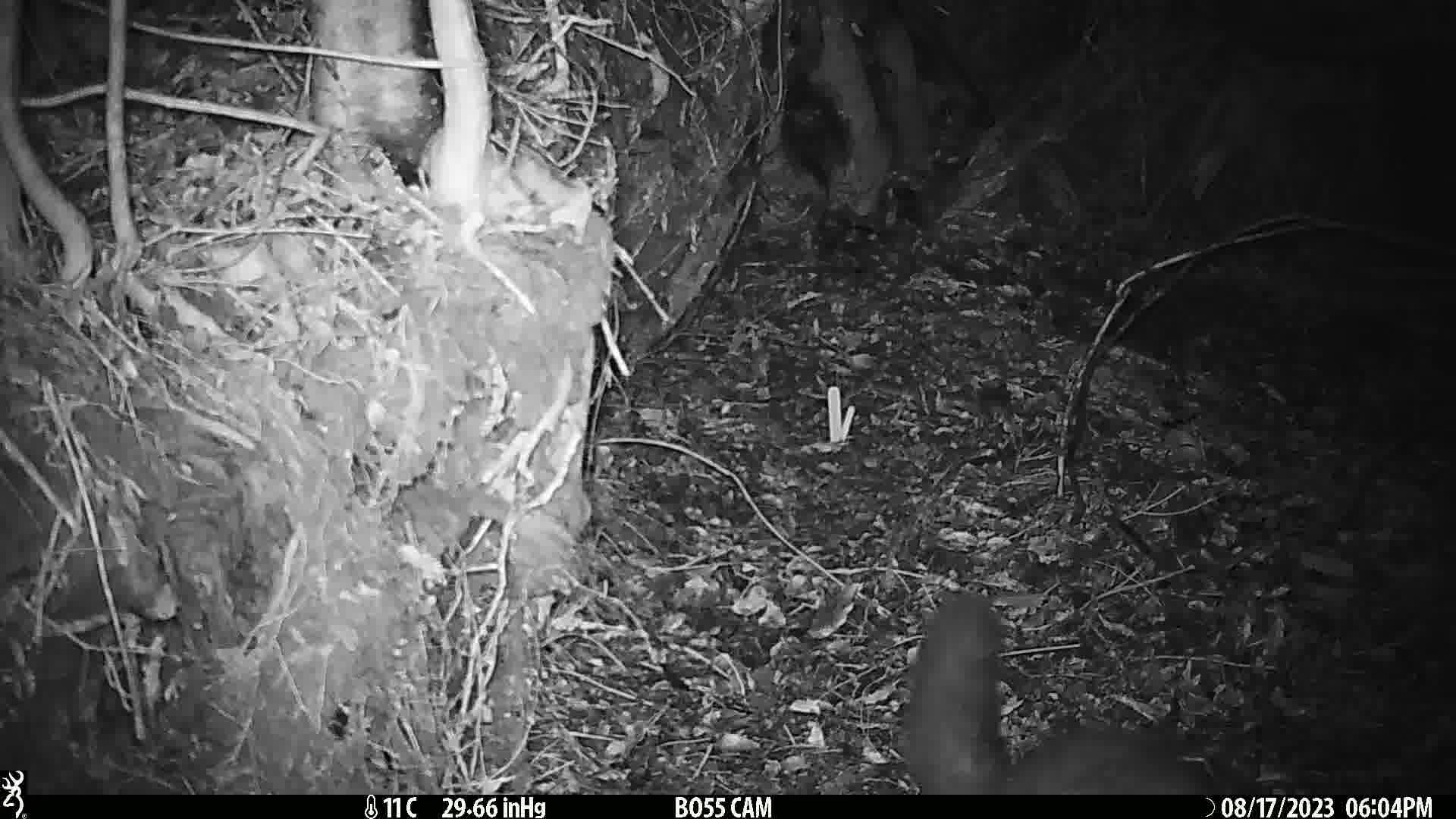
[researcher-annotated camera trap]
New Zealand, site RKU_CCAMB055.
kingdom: Animalia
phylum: Chordata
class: Mammalia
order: Diprotodontia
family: Phalangeridae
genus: Trichosurus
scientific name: Trichosurus vulpecula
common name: common brushtail possum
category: possum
Possum (common brushtail possum) (Trichosurus vulpecula).